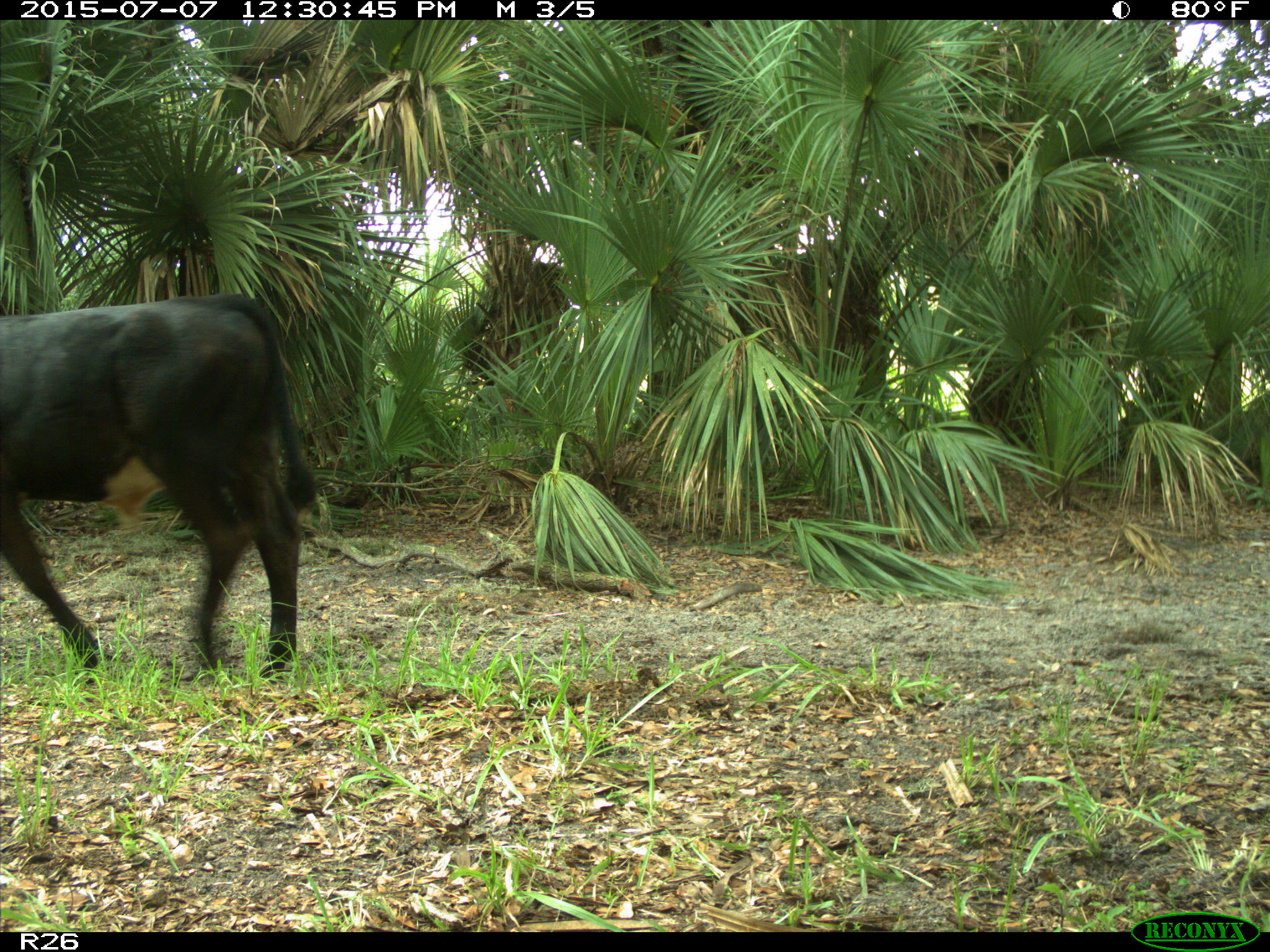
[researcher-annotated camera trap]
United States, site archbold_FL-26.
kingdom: Animalia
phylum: Chordata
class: Mammalia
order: Artiodactyla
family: Bovidae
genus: Bos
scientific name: Bos taurus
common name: domestic cow